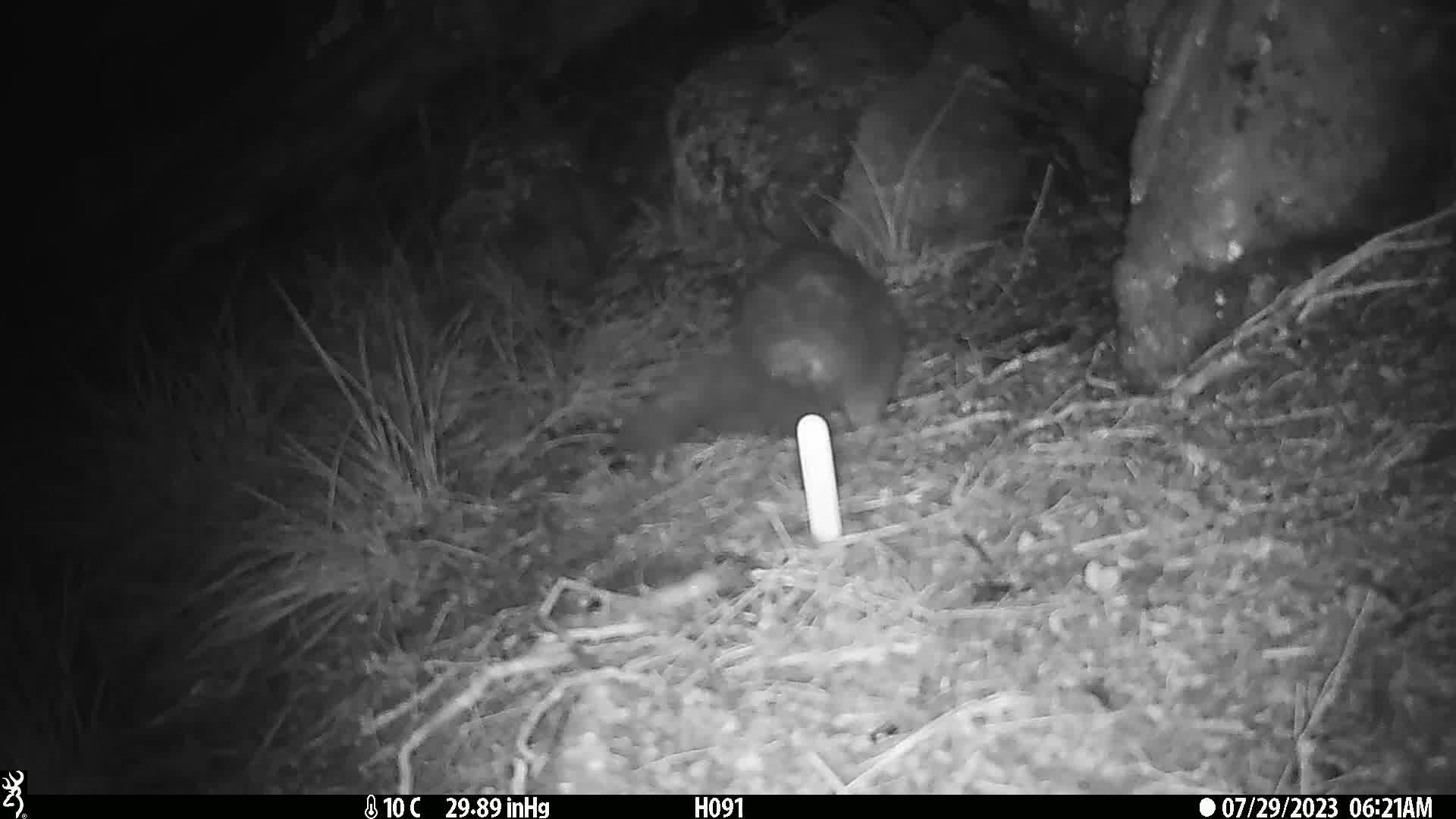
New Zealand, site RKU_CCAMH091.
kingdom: Animalia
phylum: Chordata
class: Mammalia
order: Diprotodontia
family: Phalangeridae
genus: Trichosurus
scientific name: Trichosurus vulpecula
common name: common brushtail possum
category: possum